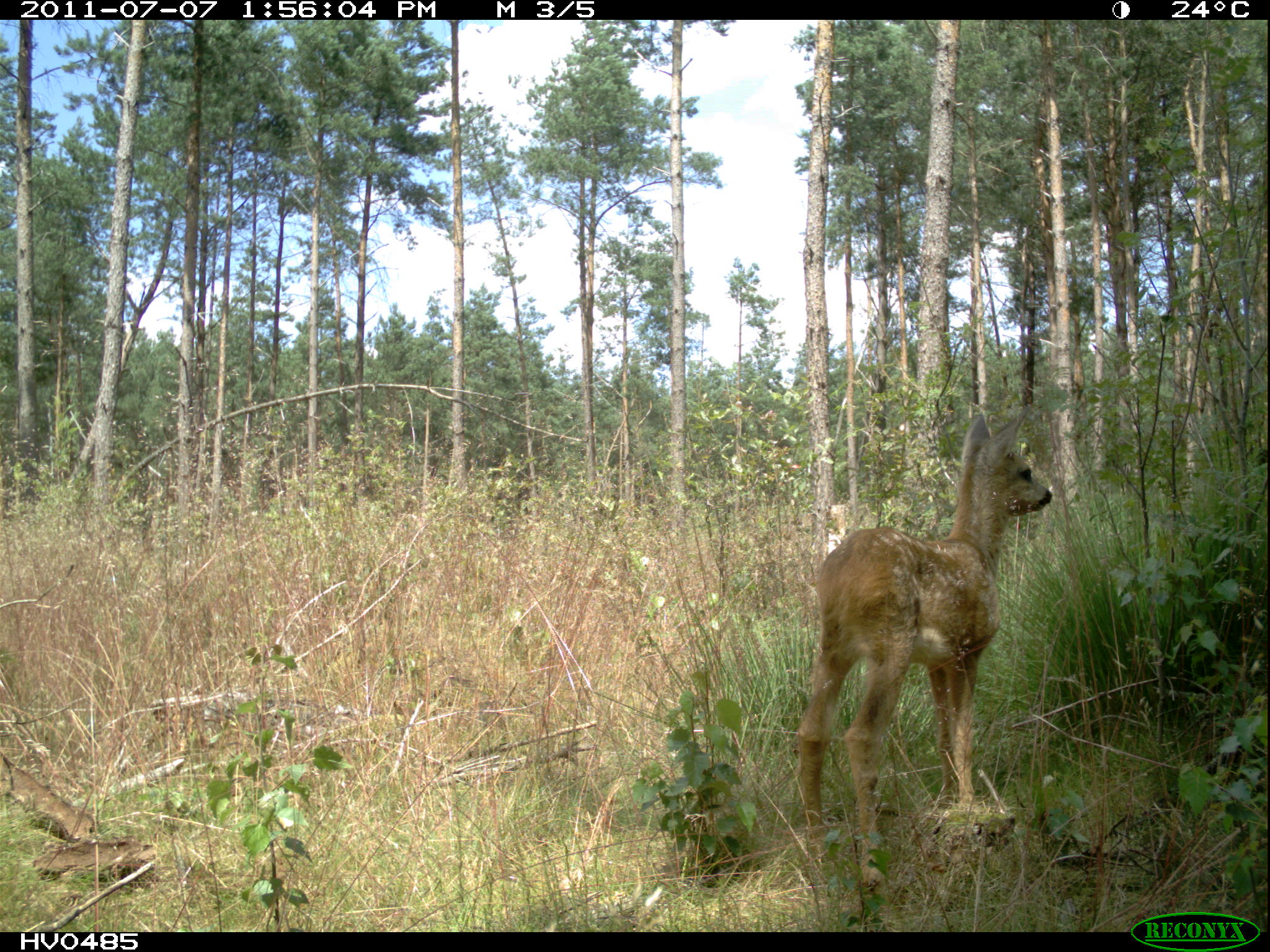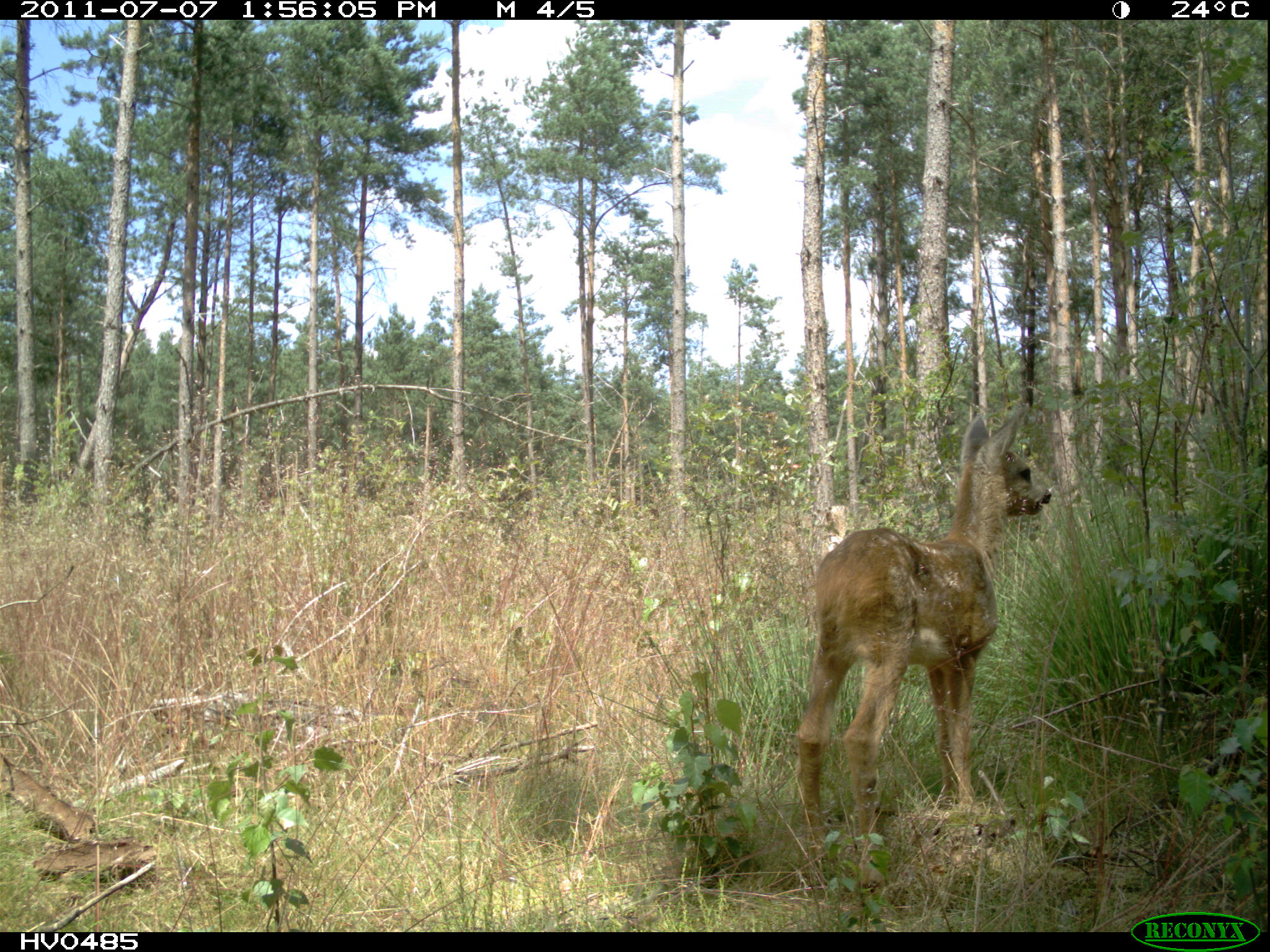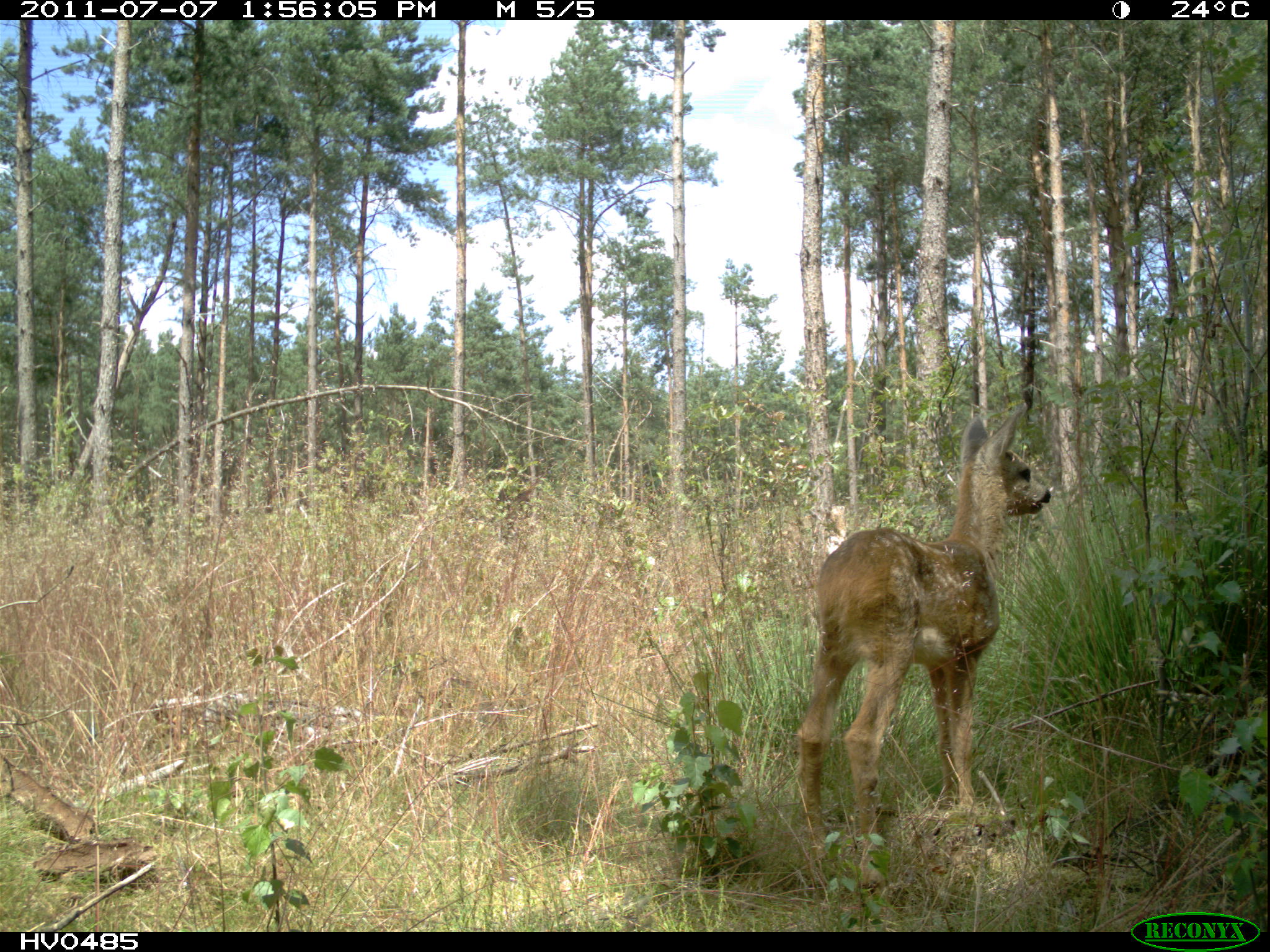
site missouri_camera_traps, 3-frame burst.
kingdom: Animalia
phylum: Chordata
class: Mammalia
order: Artiodactyla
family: Cervidae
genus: Capreolus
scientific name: Capreolus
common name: roe deer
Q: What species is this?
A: Roe deer (Capreolus).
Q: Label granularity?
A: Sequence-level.